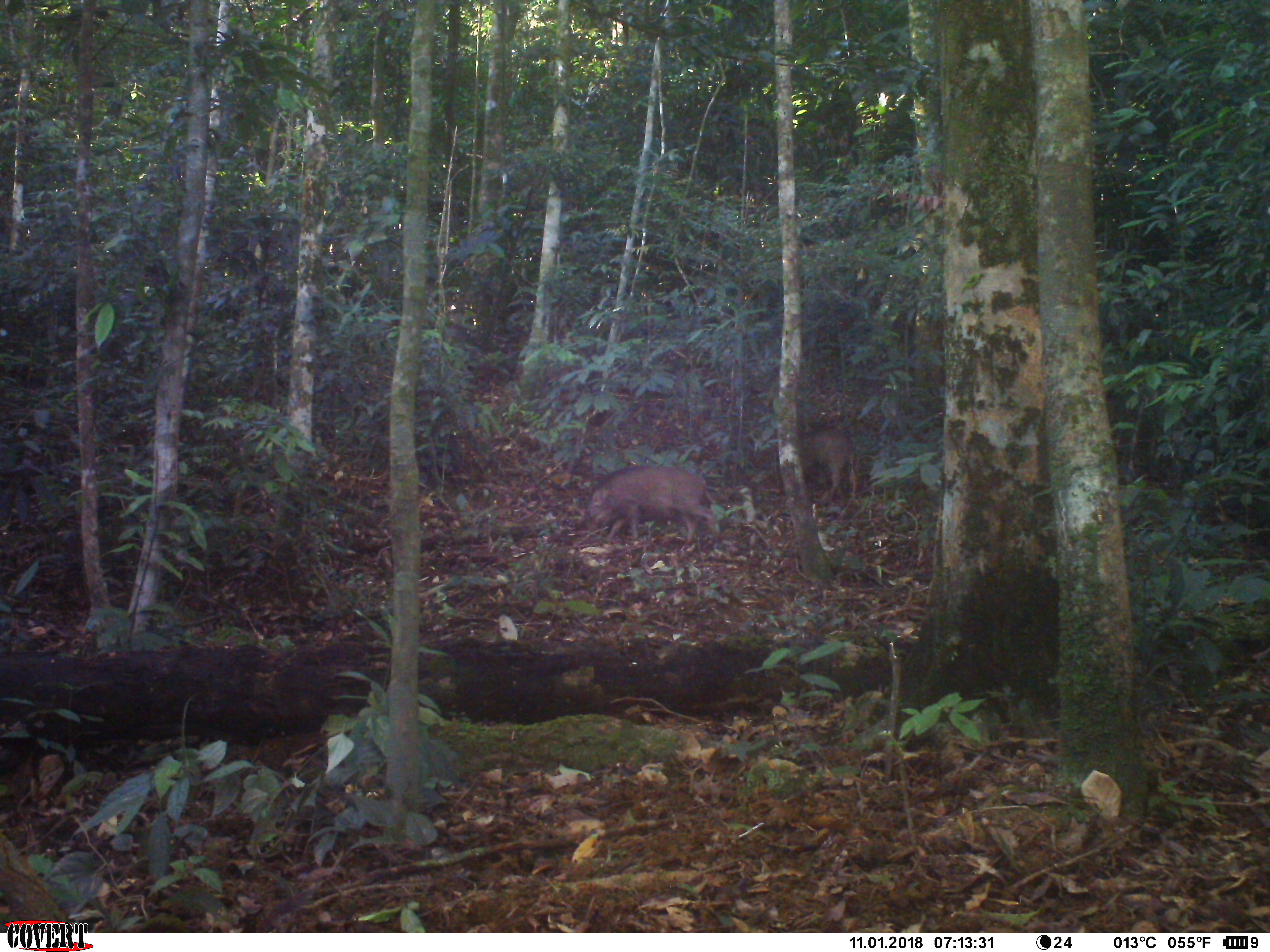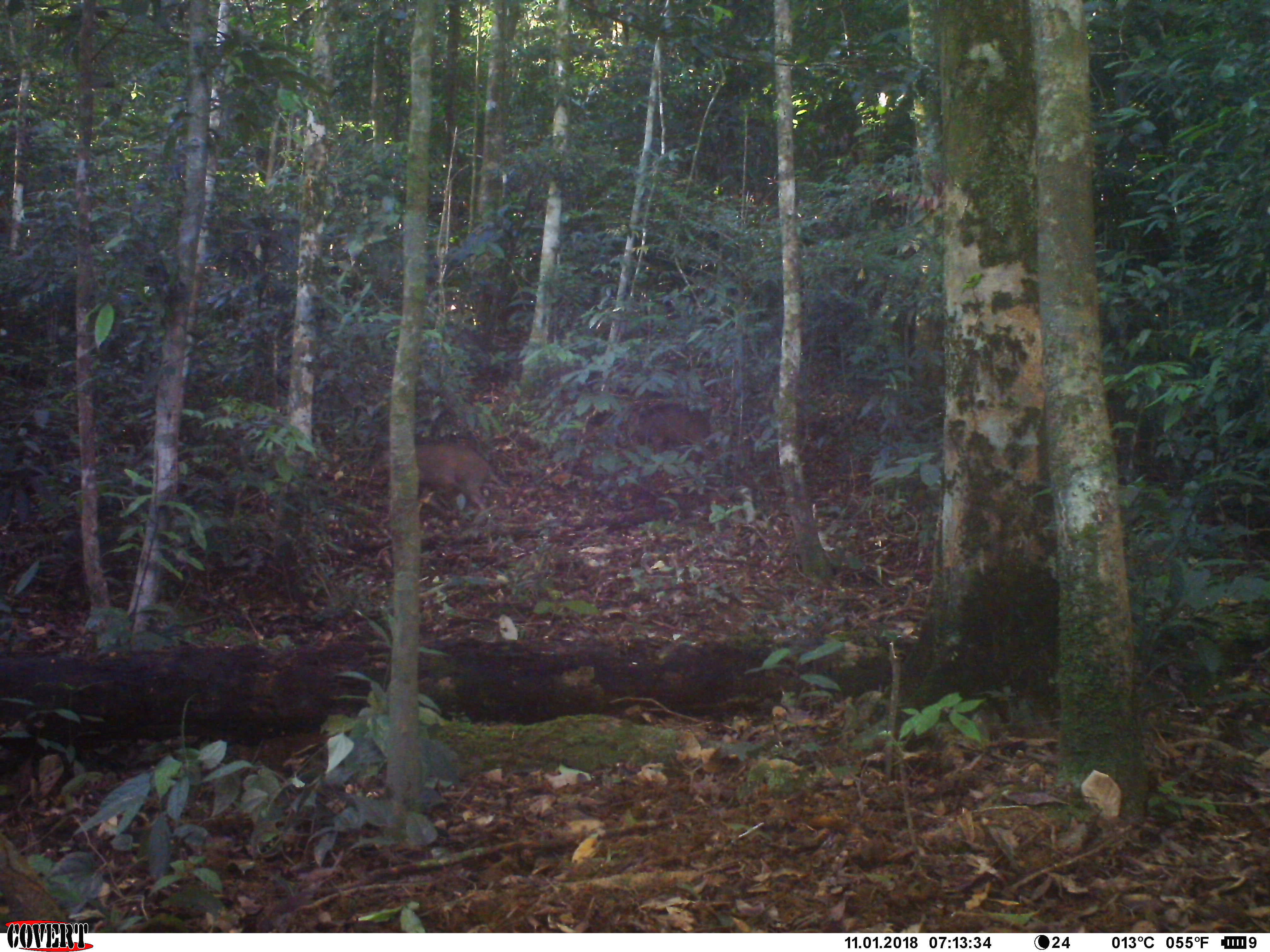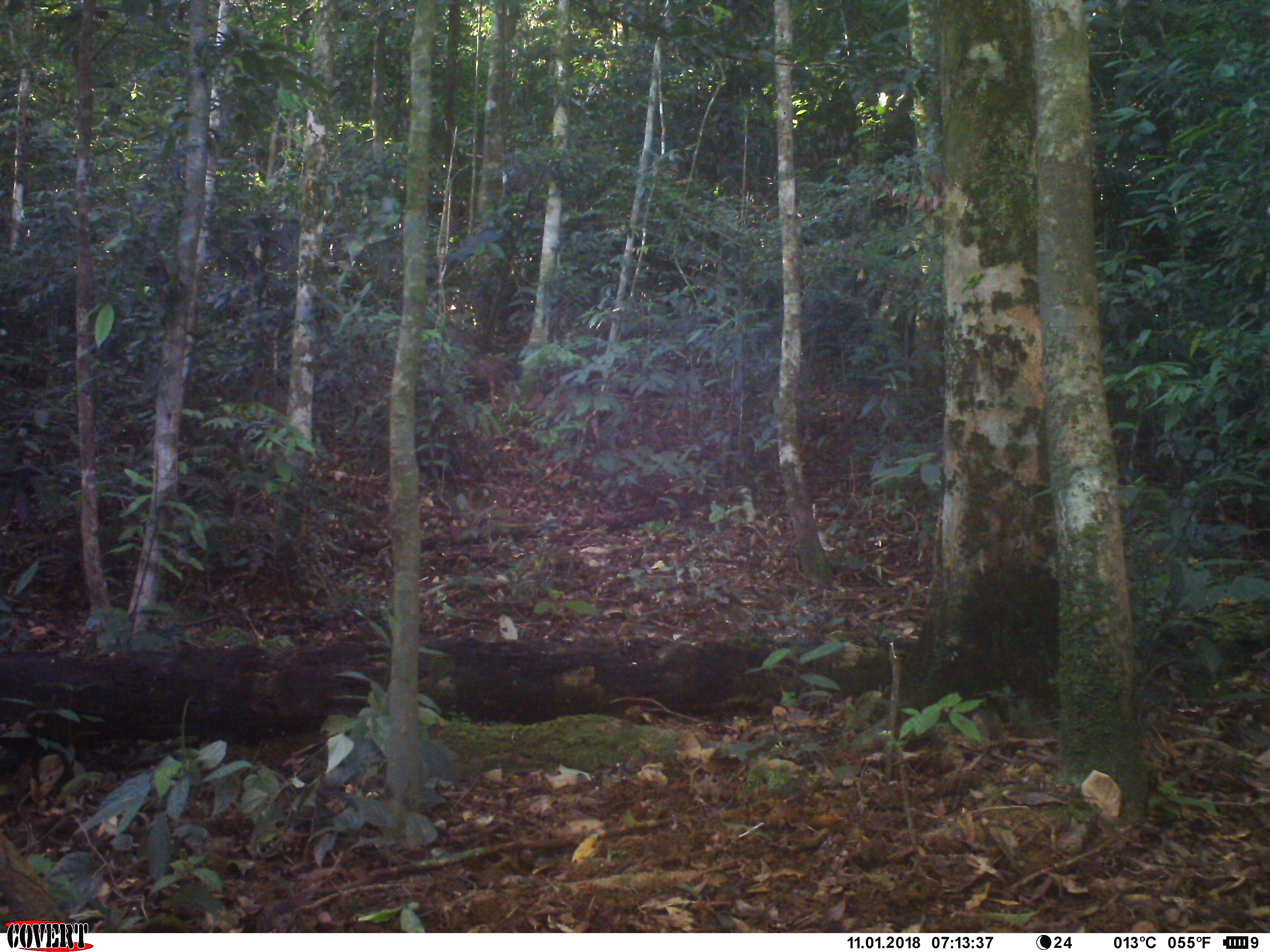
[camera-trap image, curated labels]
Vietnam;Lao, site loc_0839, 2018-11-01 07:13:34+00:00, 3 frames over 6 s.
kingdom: Animalia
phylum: Chordata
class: Mammalia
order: Artiodactyla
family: Suidae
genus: Sus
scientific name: Sus scrofa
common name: eurasian wild pig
Eurasian wild pig (Sus scrofa). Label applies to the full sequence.